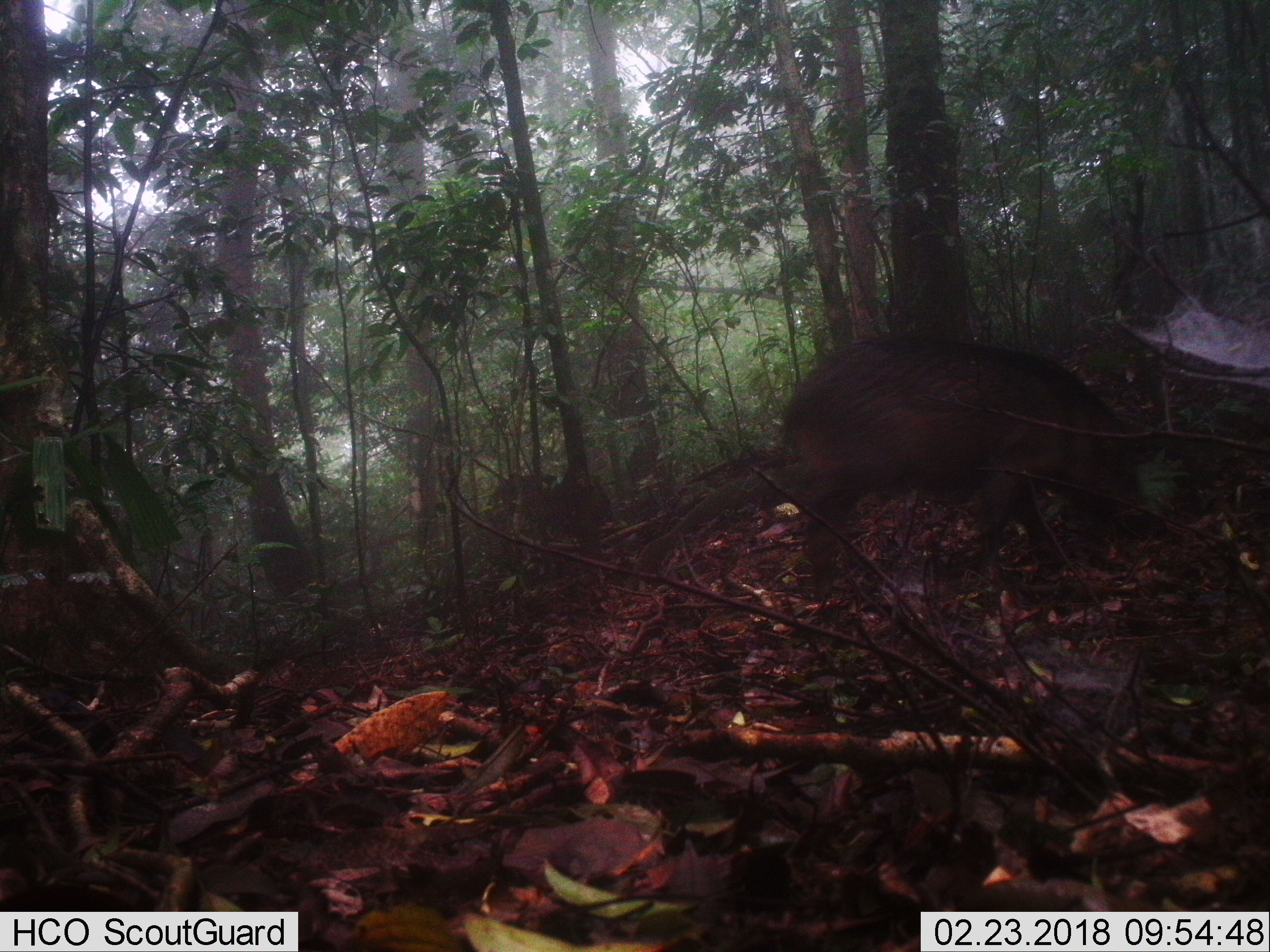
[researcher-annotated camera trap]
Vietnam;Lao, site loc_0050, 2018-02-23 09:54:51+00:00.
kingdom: Animalia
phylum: Chordata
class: Mammalia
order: Artiodactyla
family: Suidae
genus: Sus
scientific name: Sus scrofa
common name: eurasian wild pig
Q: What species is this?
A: Eurasian wild pig (Sus scrofa).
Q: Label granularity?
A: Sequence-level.